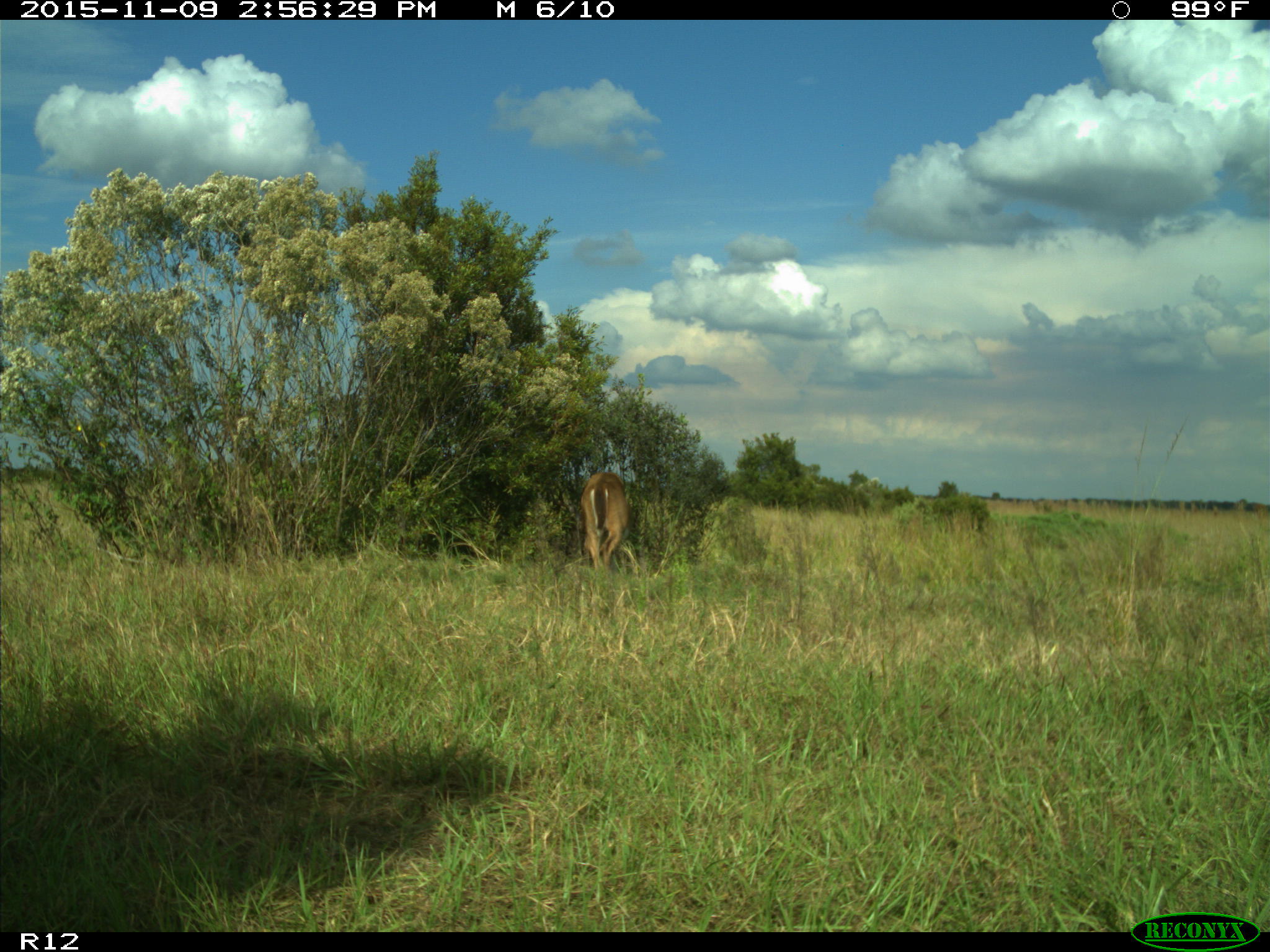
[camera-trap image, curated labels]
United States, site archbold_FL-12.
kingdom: Animalia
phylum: Chordata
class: Mammalia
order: Artiodactyla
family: Cervidae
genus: Odocoileus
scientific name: Odocoileus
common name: deer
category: unidentified deer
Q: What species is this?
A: Unidentified deer (deer) (Odocoileus).